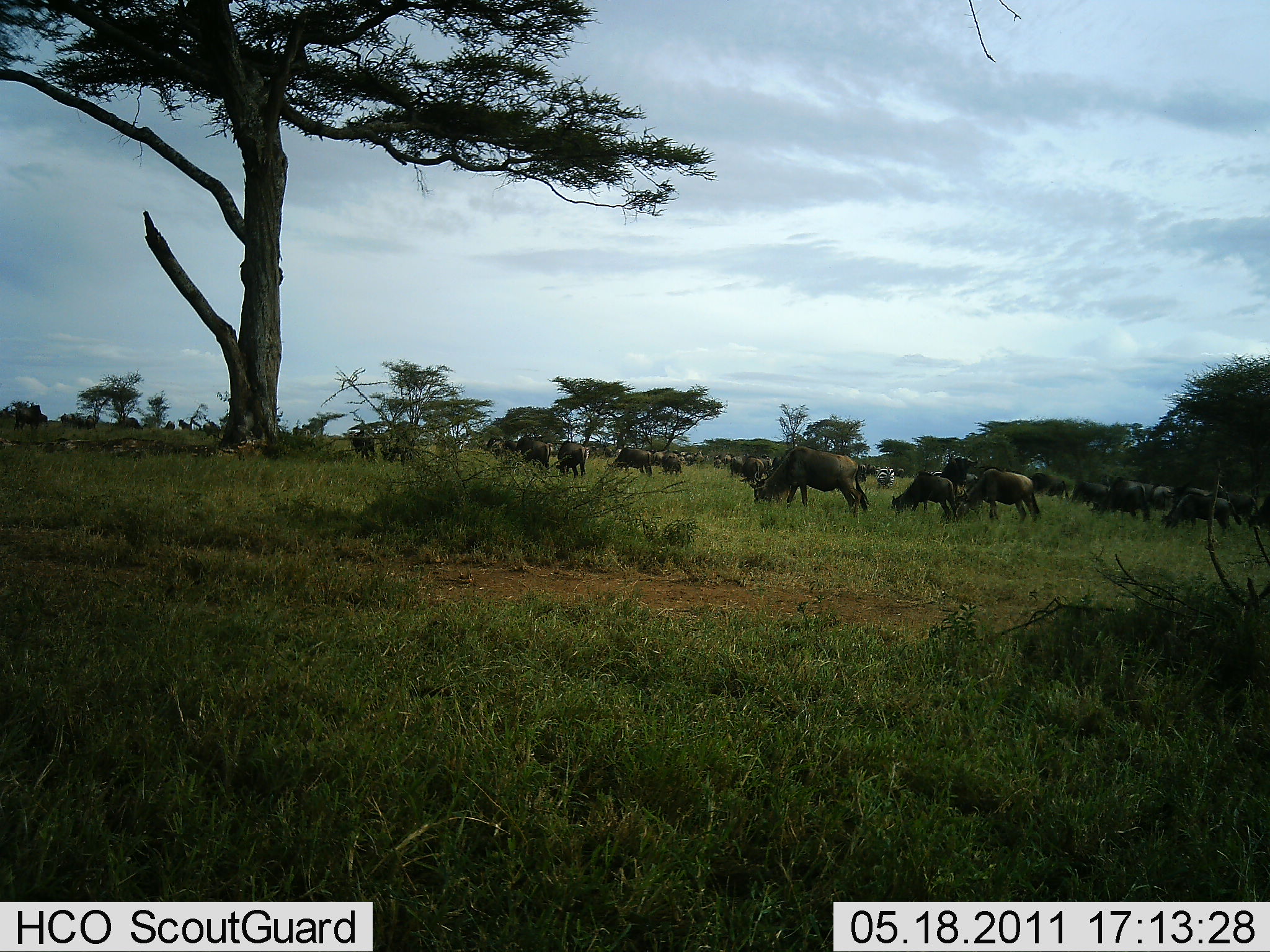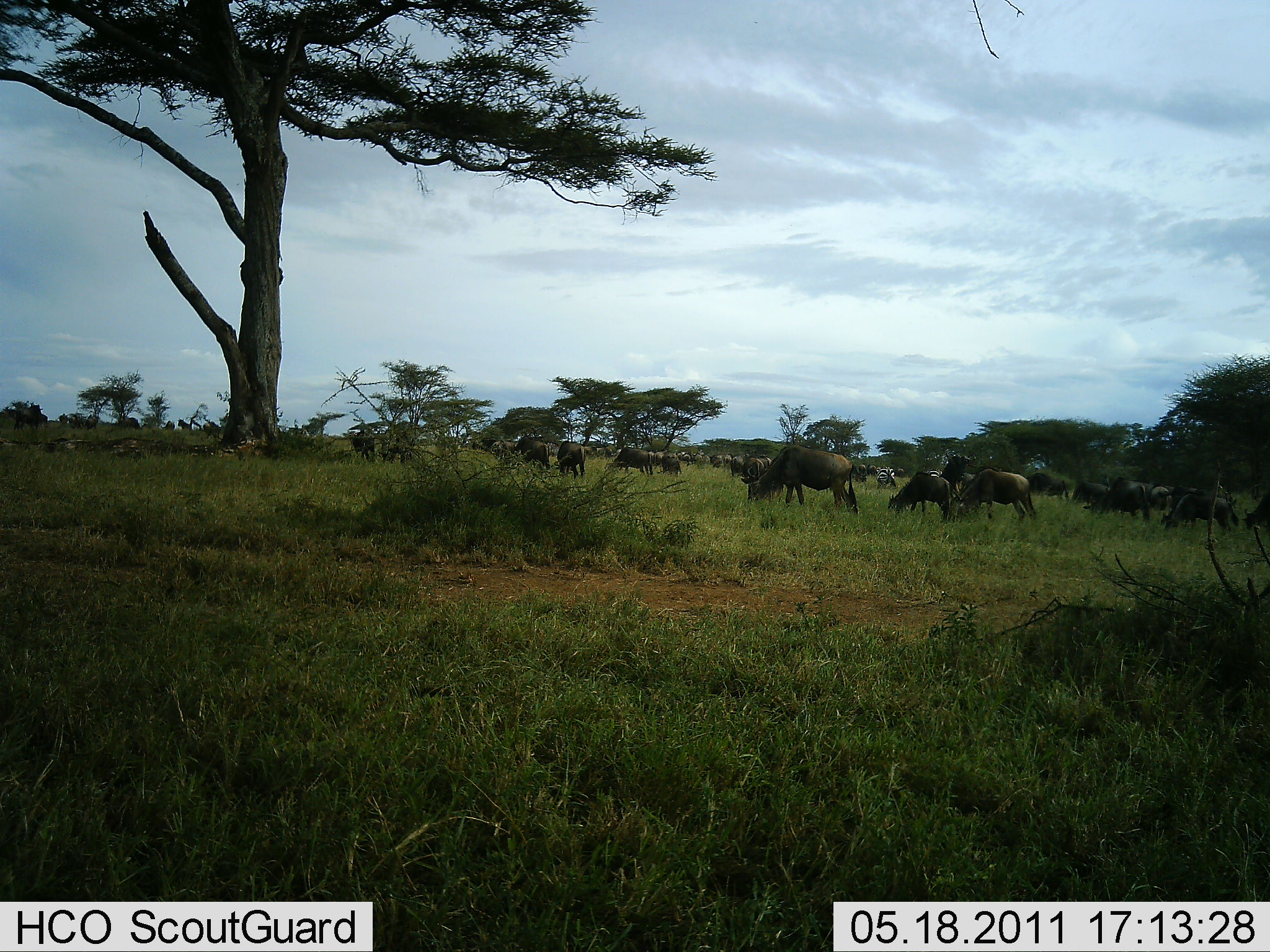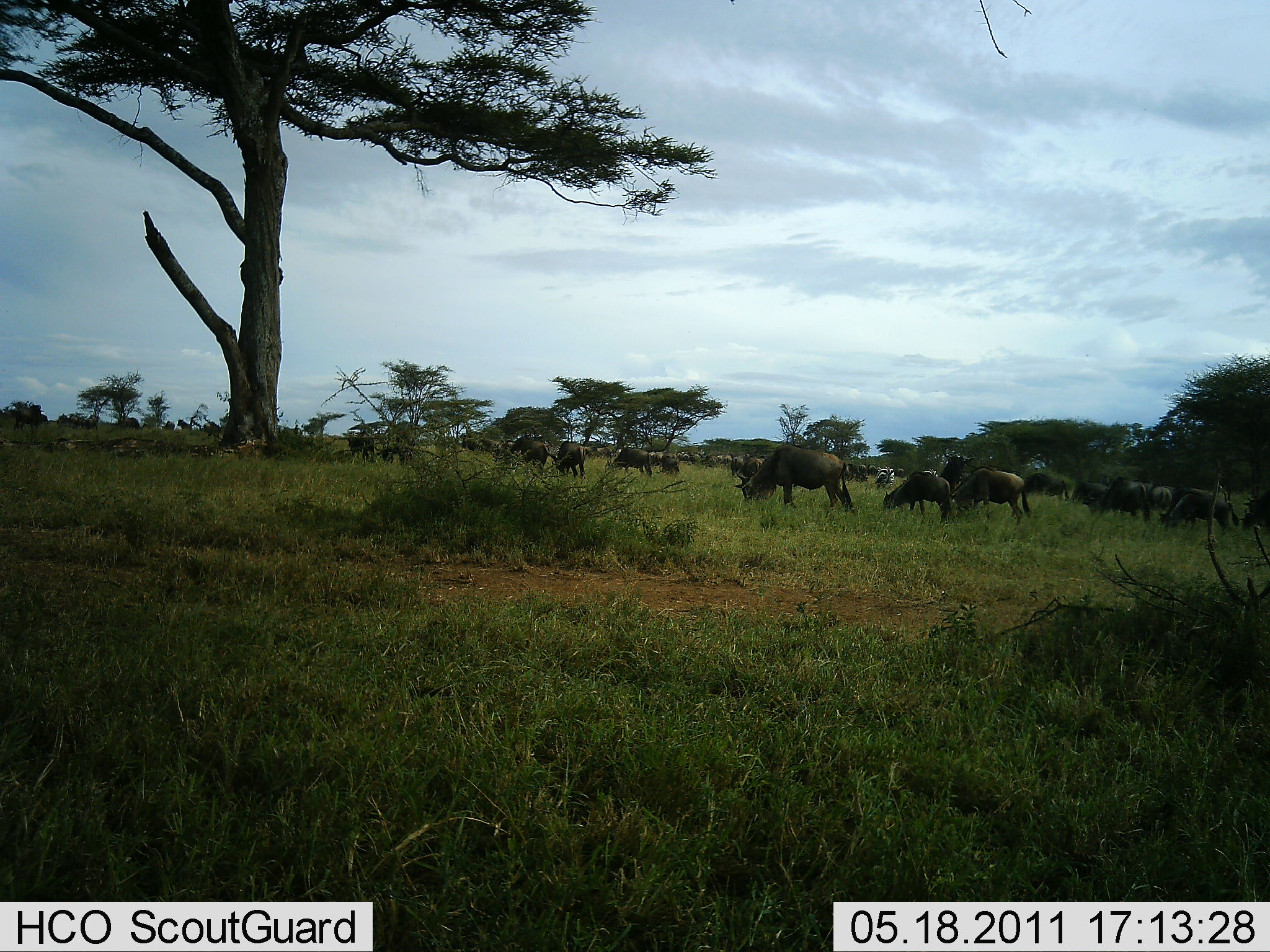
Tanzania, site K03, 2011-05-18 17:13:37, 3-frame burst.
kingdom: Animalia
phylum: Chordata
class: Mammalia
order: Artiodactyla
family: Bovidae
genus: Connochaetes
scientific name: Connochaetes taurinus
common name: blue wildebeest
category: wildebeest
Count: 11-50.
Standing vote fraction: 44%.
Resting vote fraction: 0%.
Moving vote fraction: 38%.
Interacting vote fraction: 0%.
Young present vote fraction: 6%.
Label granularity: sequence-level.